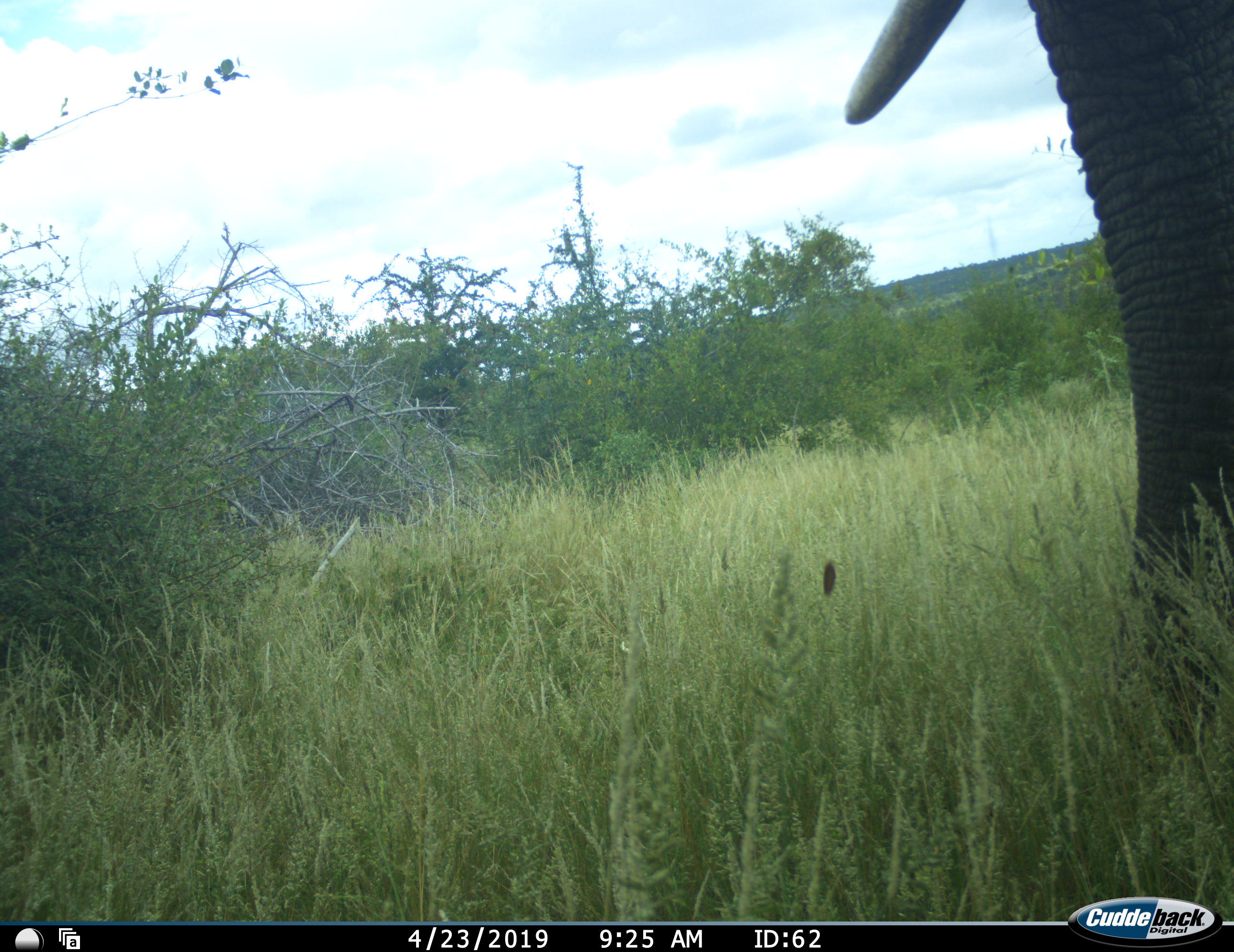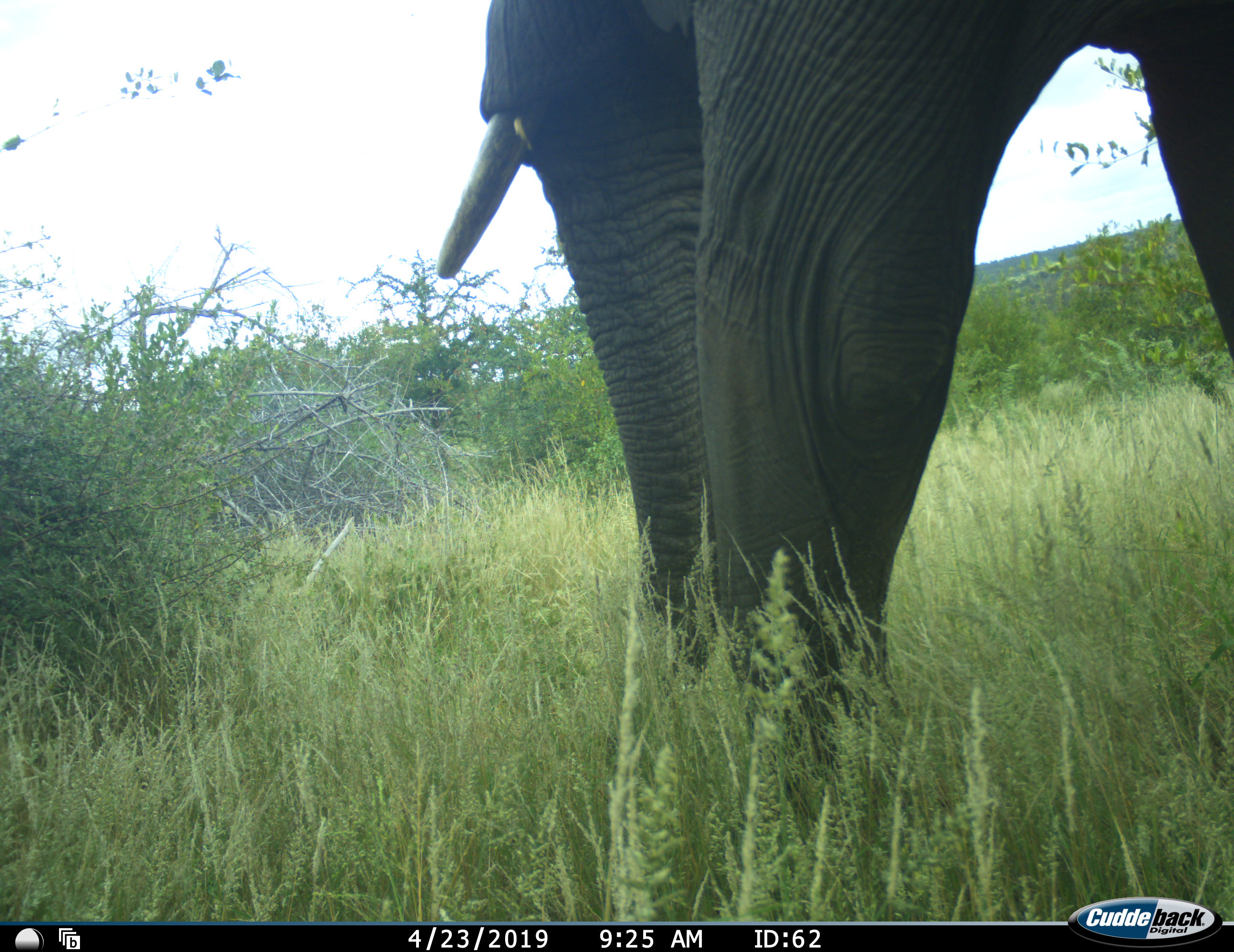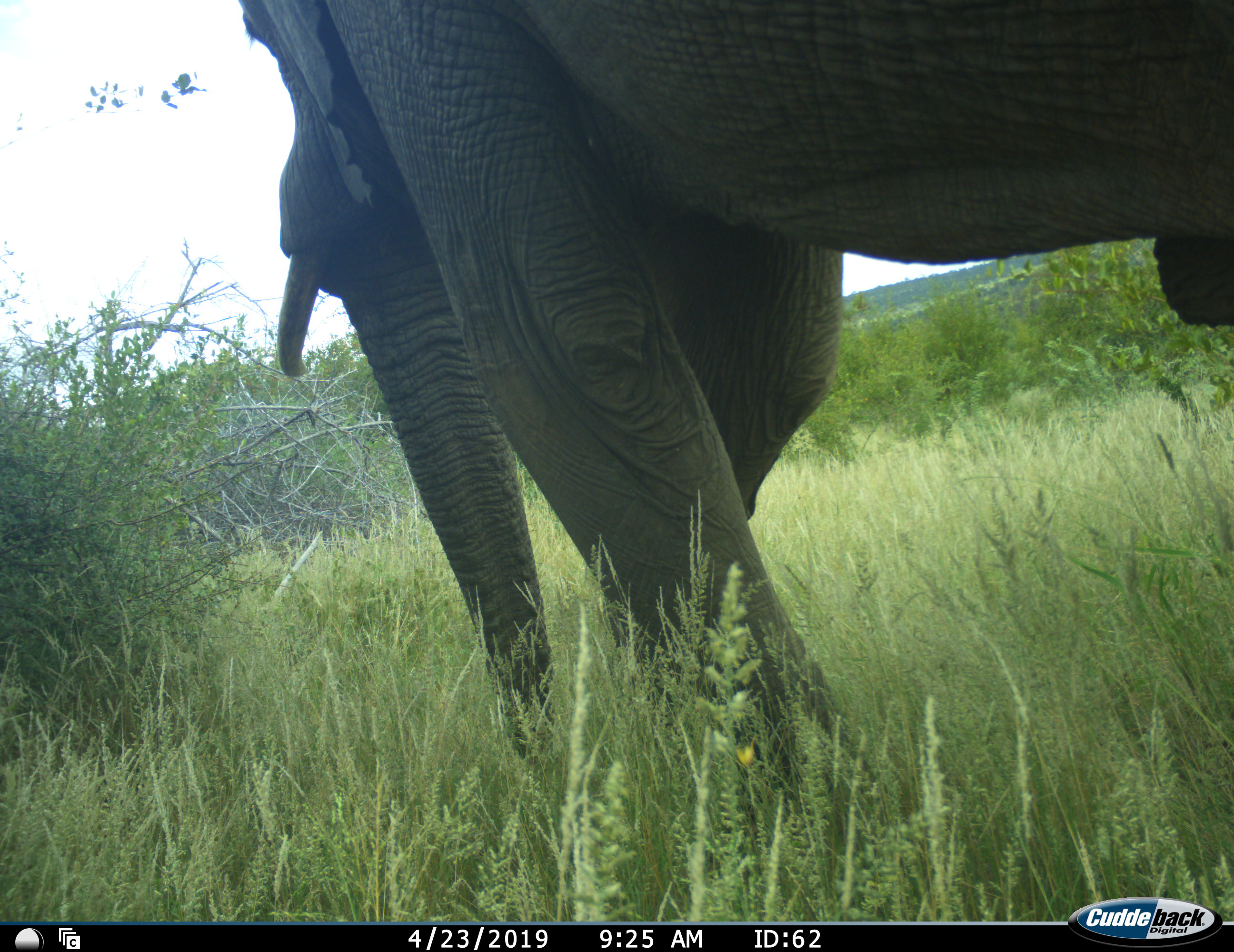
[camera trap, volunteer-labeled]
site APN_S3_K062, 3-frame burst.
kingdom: Animalia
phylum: Chordata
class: Mammalia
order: Proboscidea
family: Elephantidae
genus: Loxodonta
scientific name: Loxodonta africana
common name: african bush elephant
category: elephant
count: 1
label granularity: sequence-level